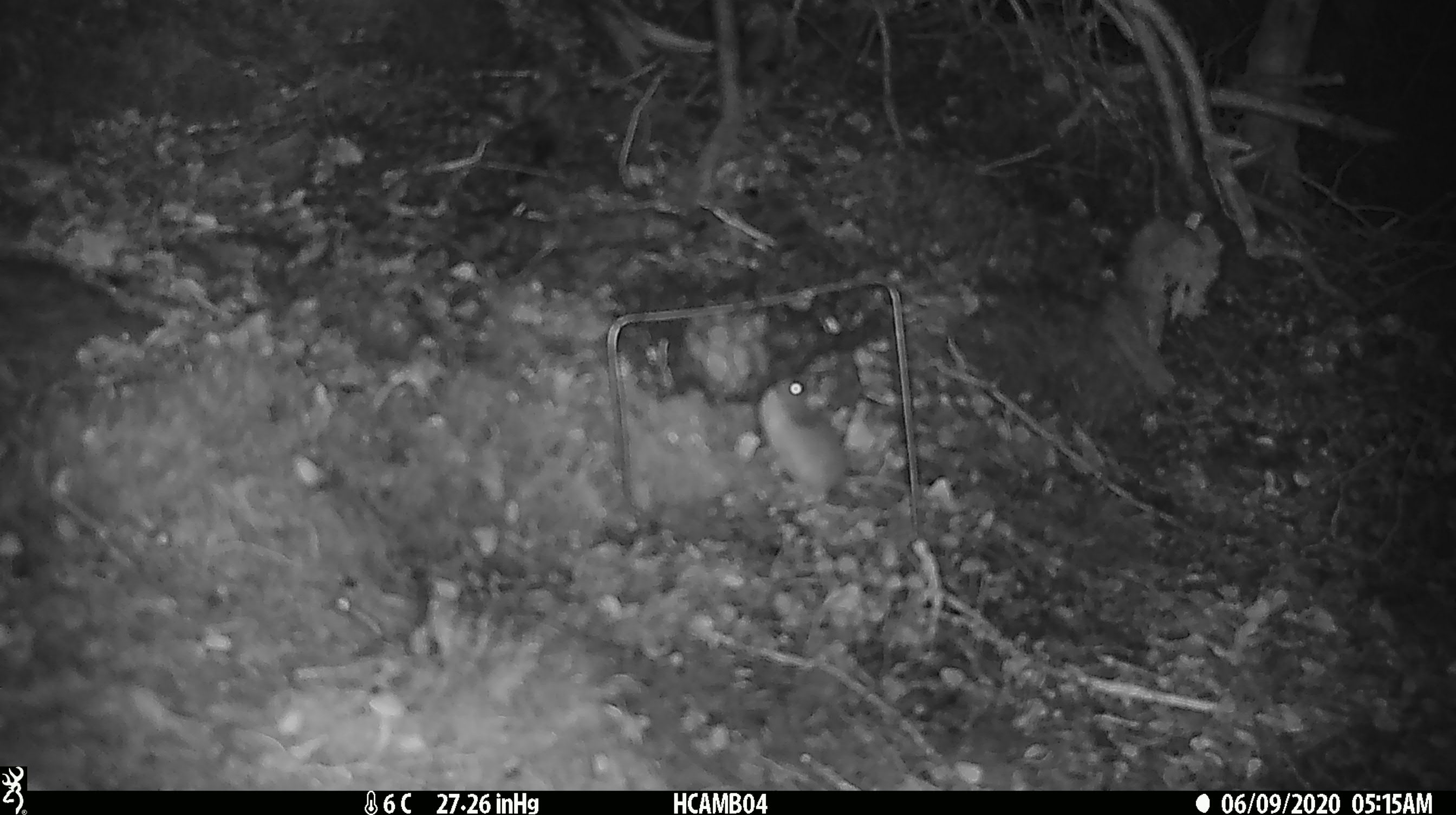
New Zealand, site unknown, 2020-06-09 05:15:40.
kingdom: Animalia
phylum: Chordata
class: Mammalia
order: Rodentia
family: Muridae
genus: Mus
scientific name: Mus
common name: mouse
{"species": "mouse (Mus)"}